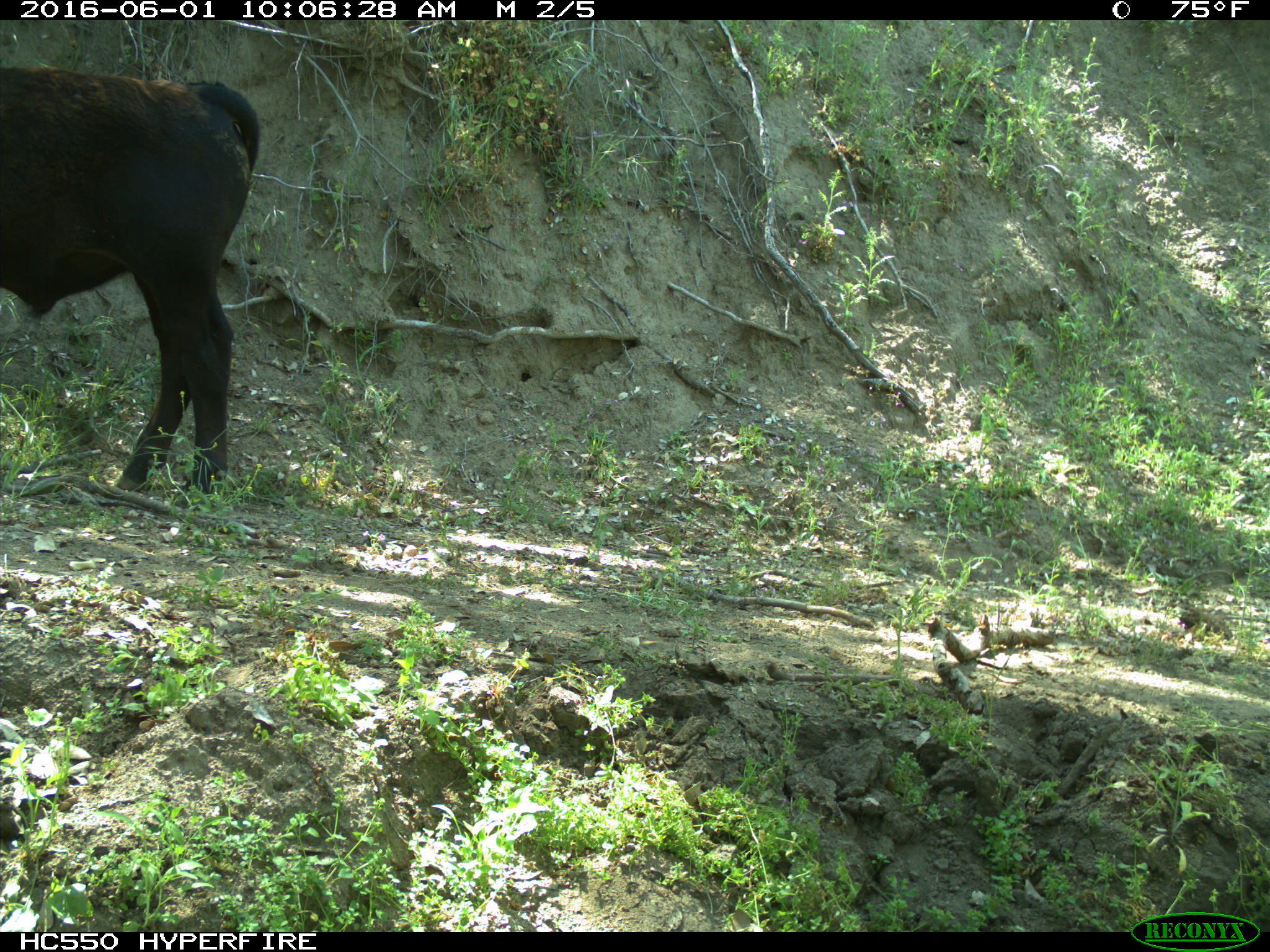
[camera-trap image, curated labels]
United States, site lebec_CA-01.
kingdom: Animalia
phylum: Chordata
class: Mammalia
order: Artiodactyla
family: Bovidae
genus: Bos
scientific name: Bos taurus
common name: domestic cow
Bos taurus (domestic cow).